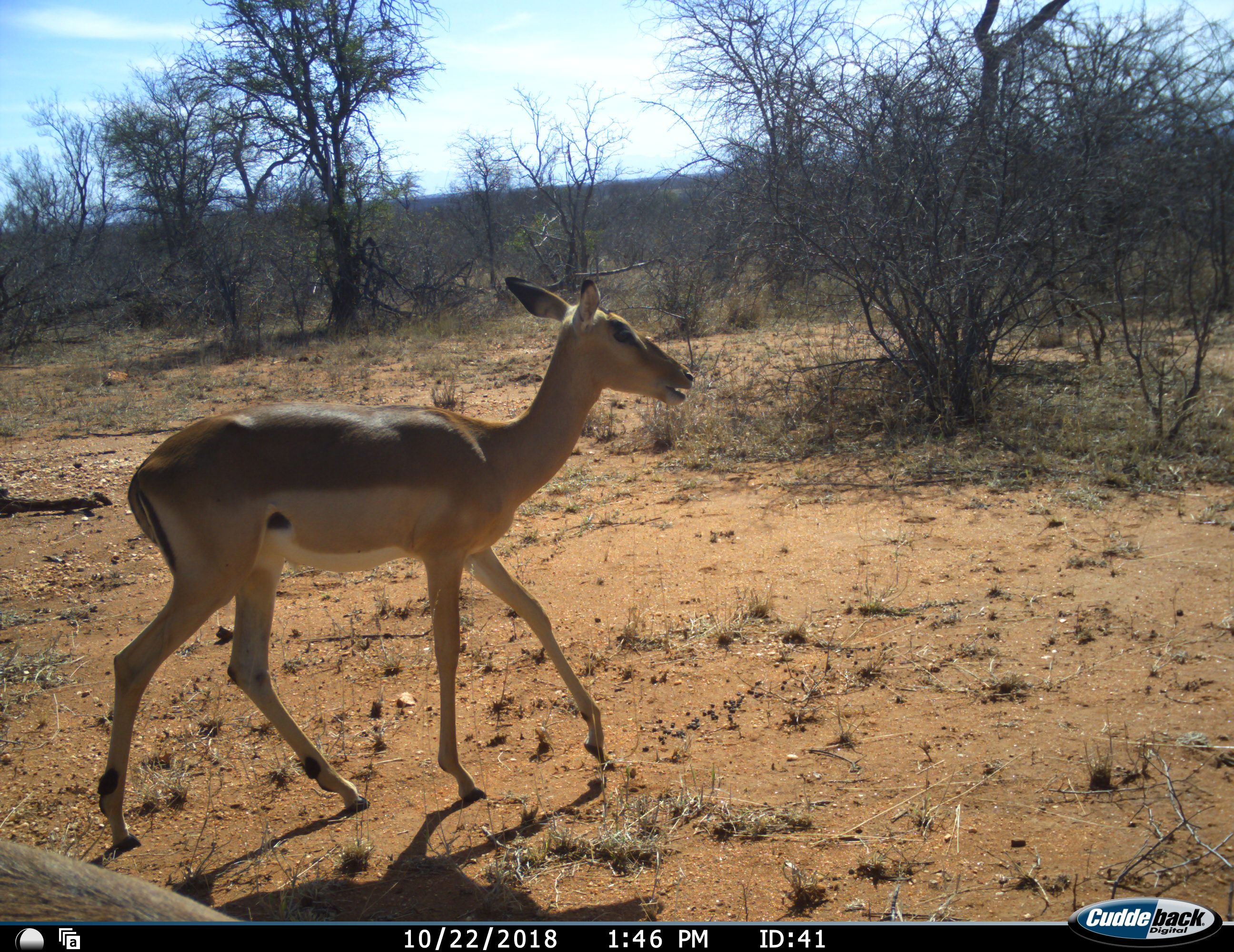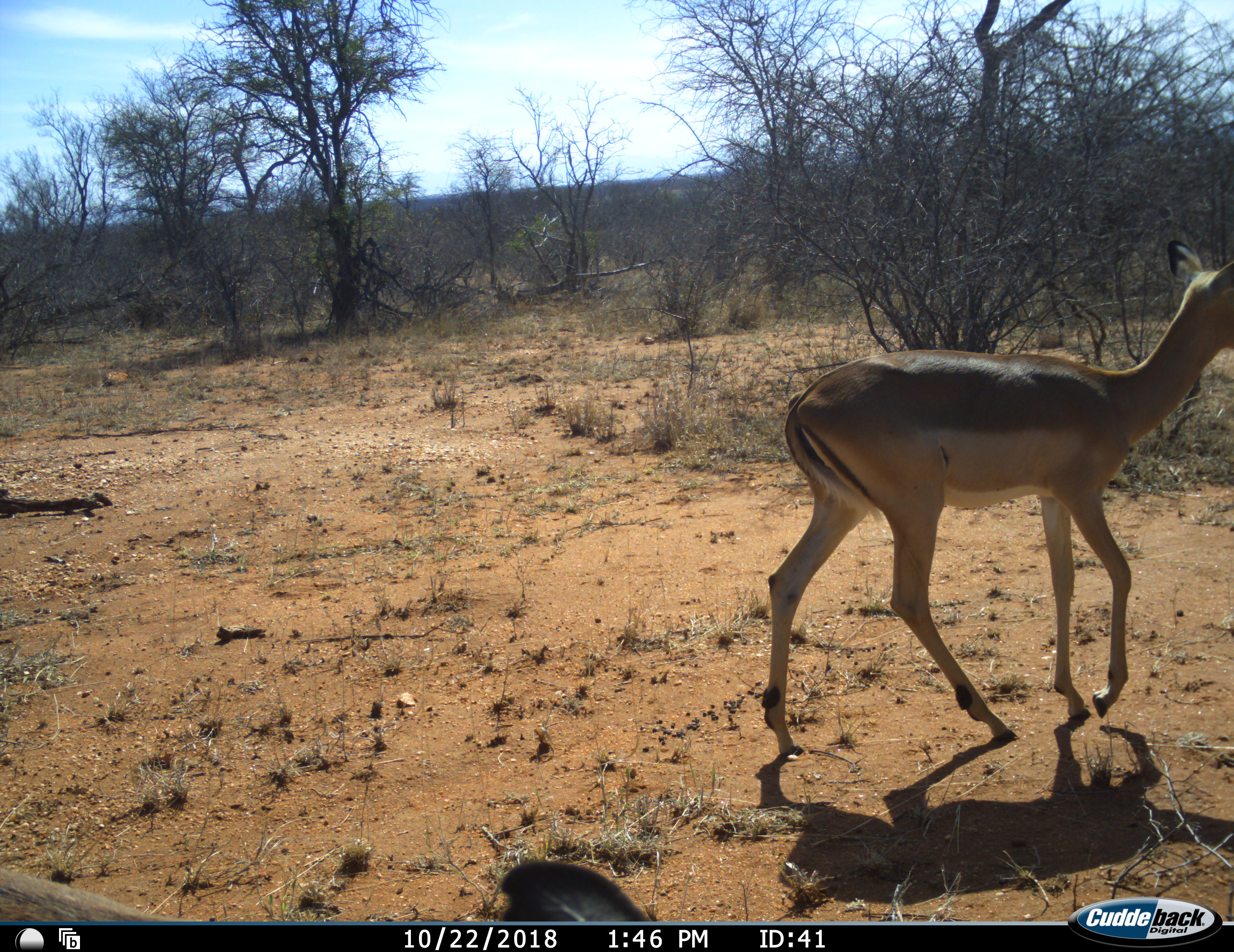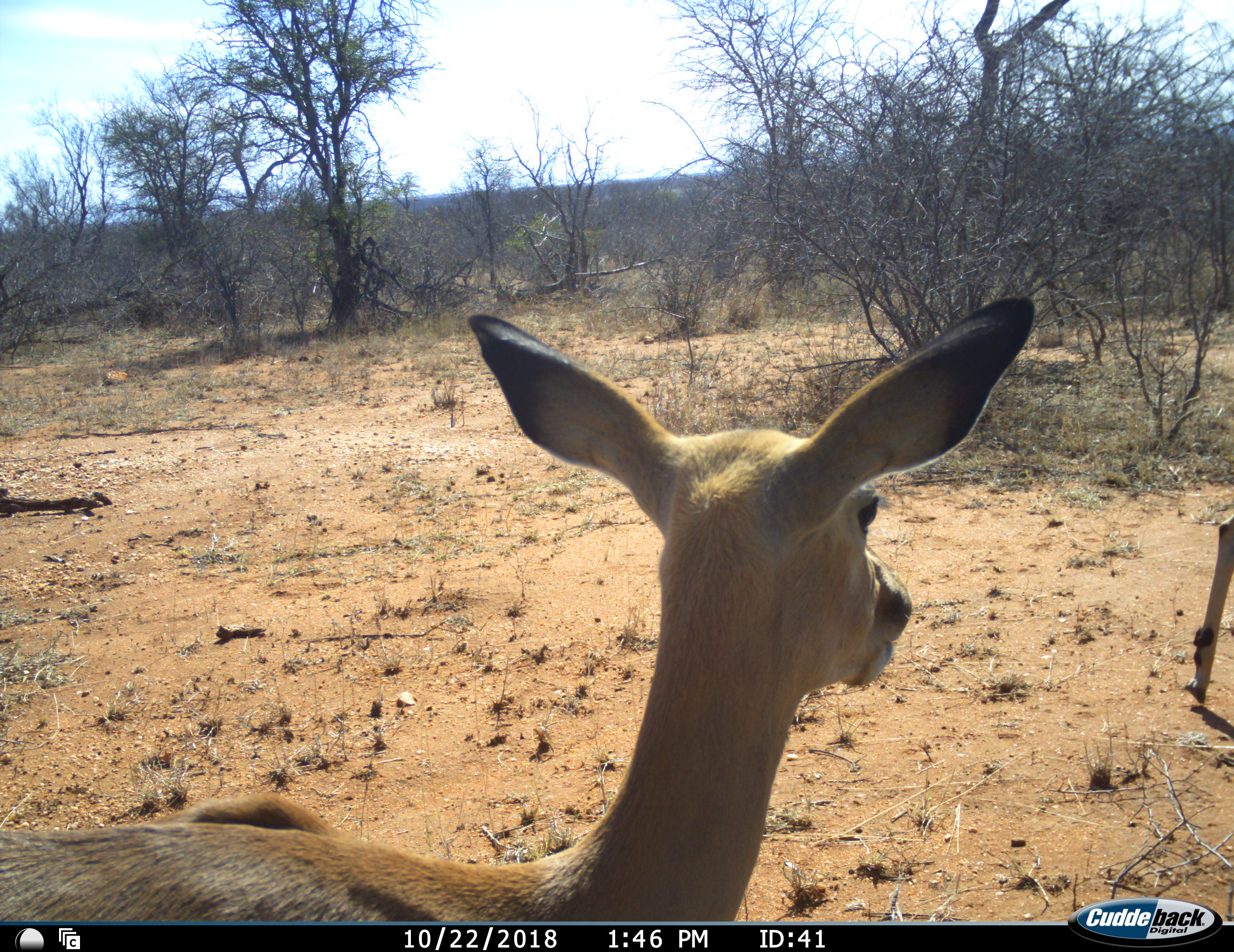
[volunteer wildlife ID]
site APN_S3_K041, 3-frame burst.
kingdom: Animalia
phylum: Chordata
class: Mammalia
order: Artiodactyla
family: Bovidae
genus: Aepyceros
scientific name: Aepyceros melampus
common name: impala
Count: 2.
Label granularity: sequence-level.